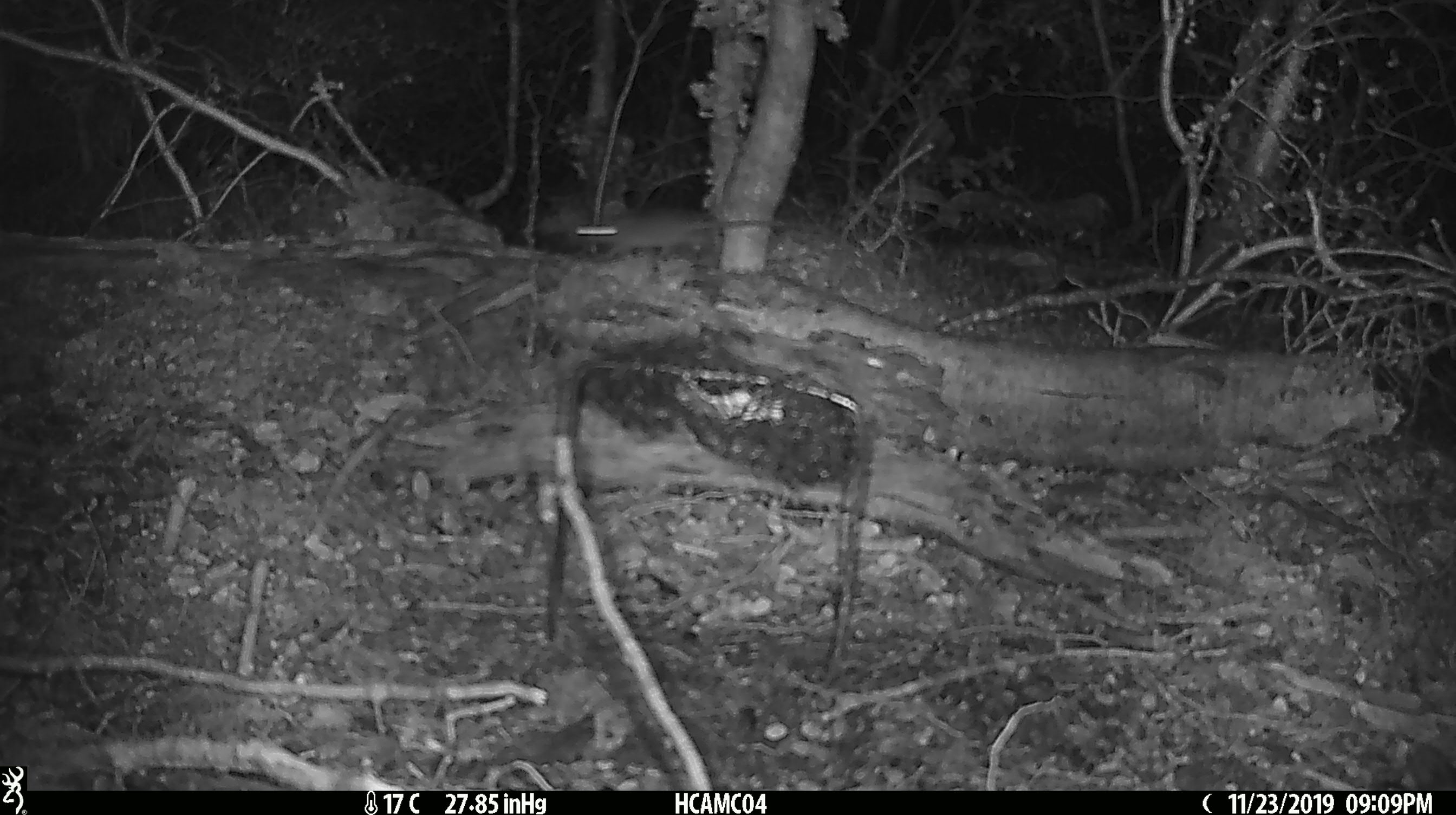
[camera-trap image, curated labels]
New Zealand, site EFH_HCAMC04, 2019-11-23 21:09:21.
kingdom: Animalia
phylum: Chordata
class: Mammalia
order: Rodentia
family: Muridae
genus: Mus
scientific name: Mus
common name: mouse